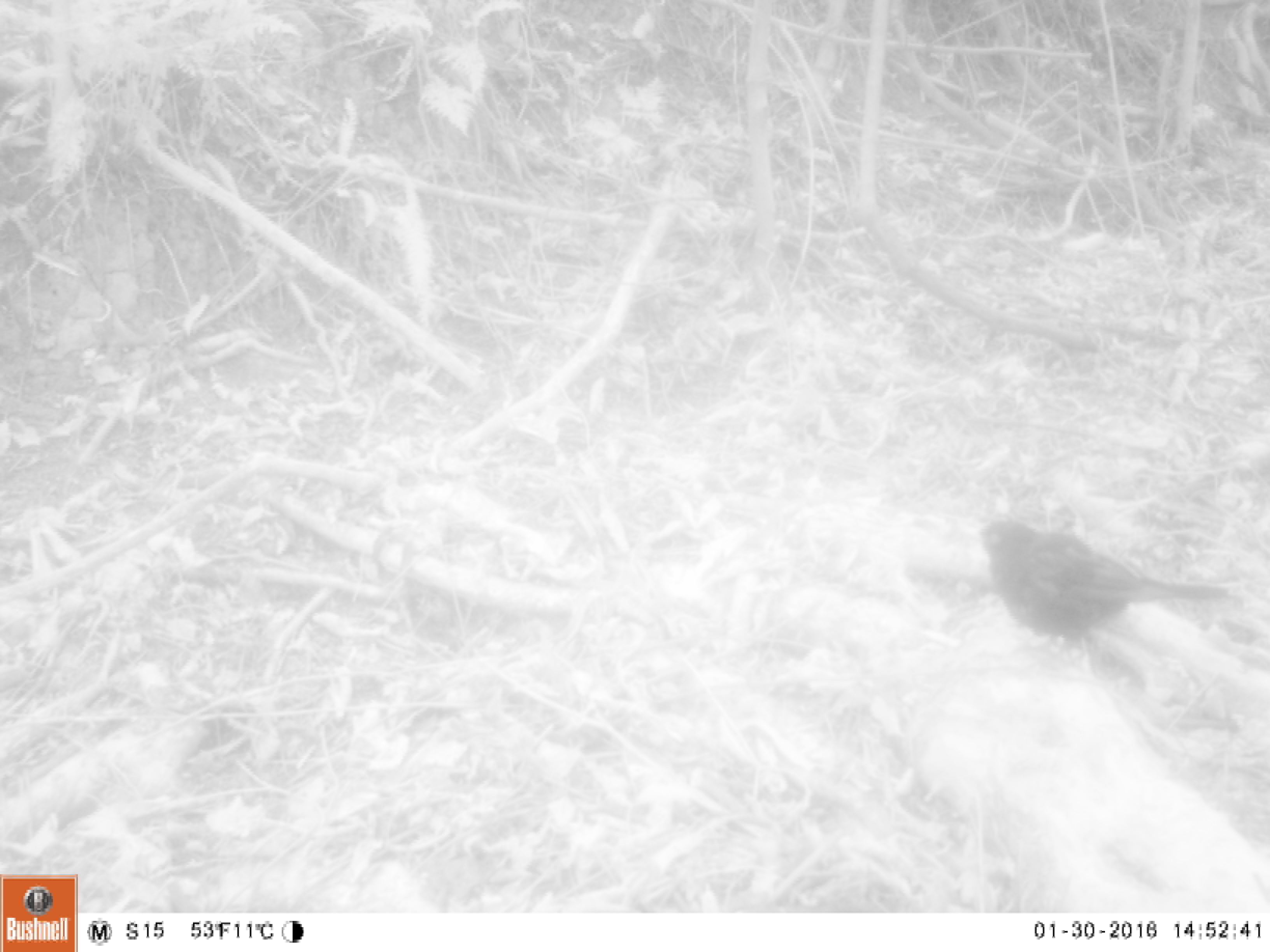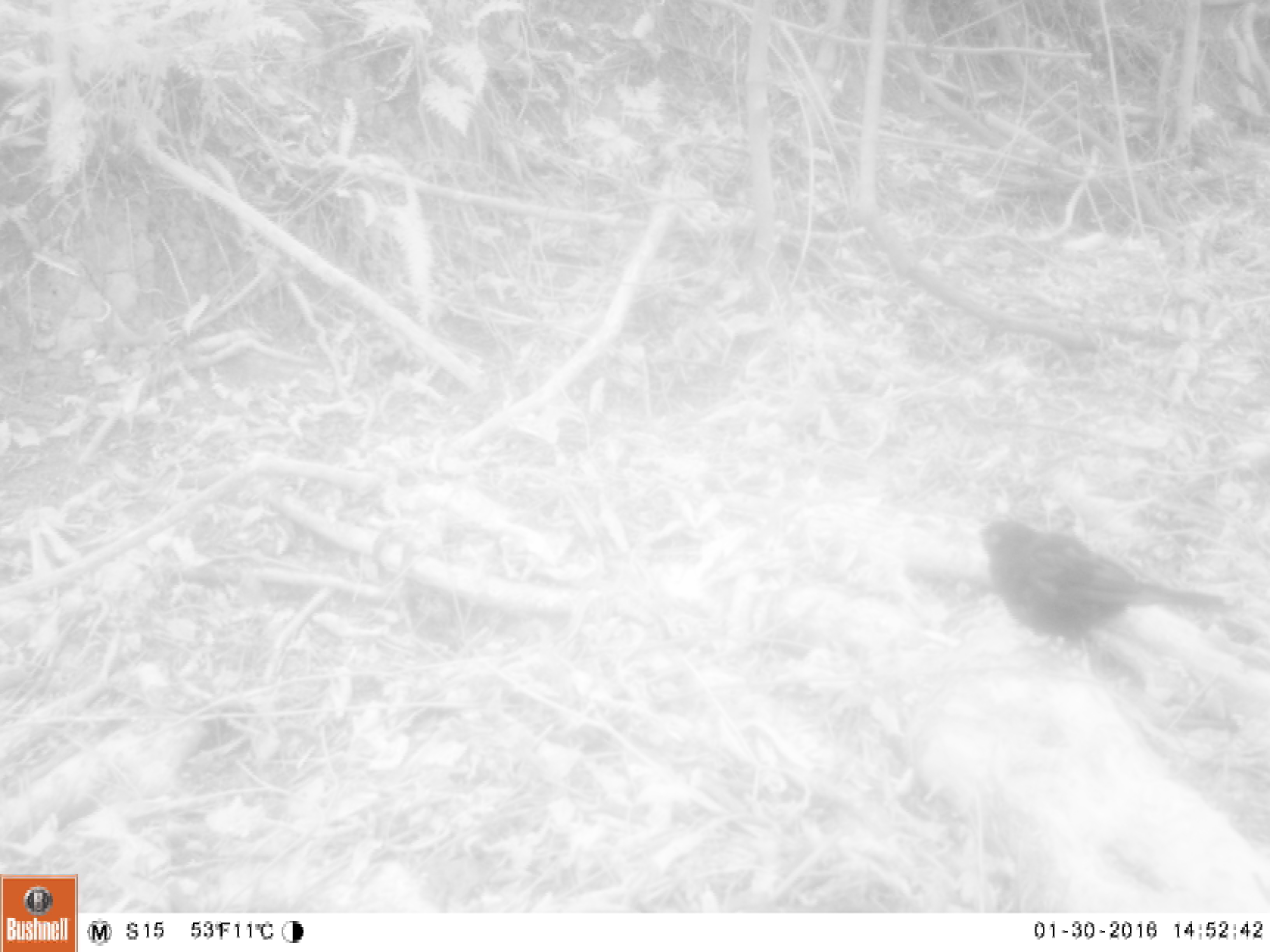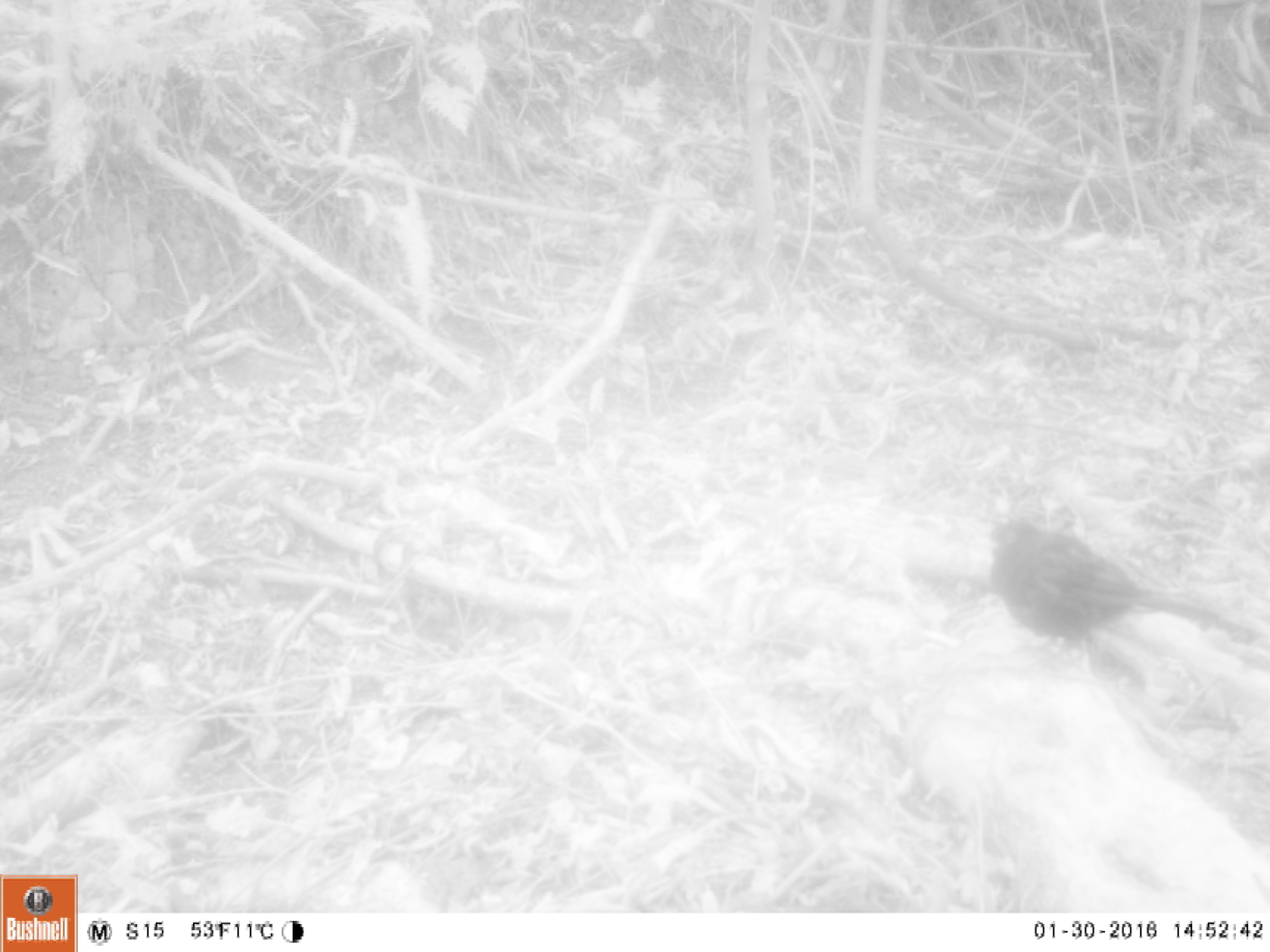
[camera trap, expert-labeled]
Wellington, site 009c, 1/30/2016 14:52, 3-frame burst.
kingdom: Animalia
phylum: Chordata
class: Aves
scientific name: Aves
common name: bird